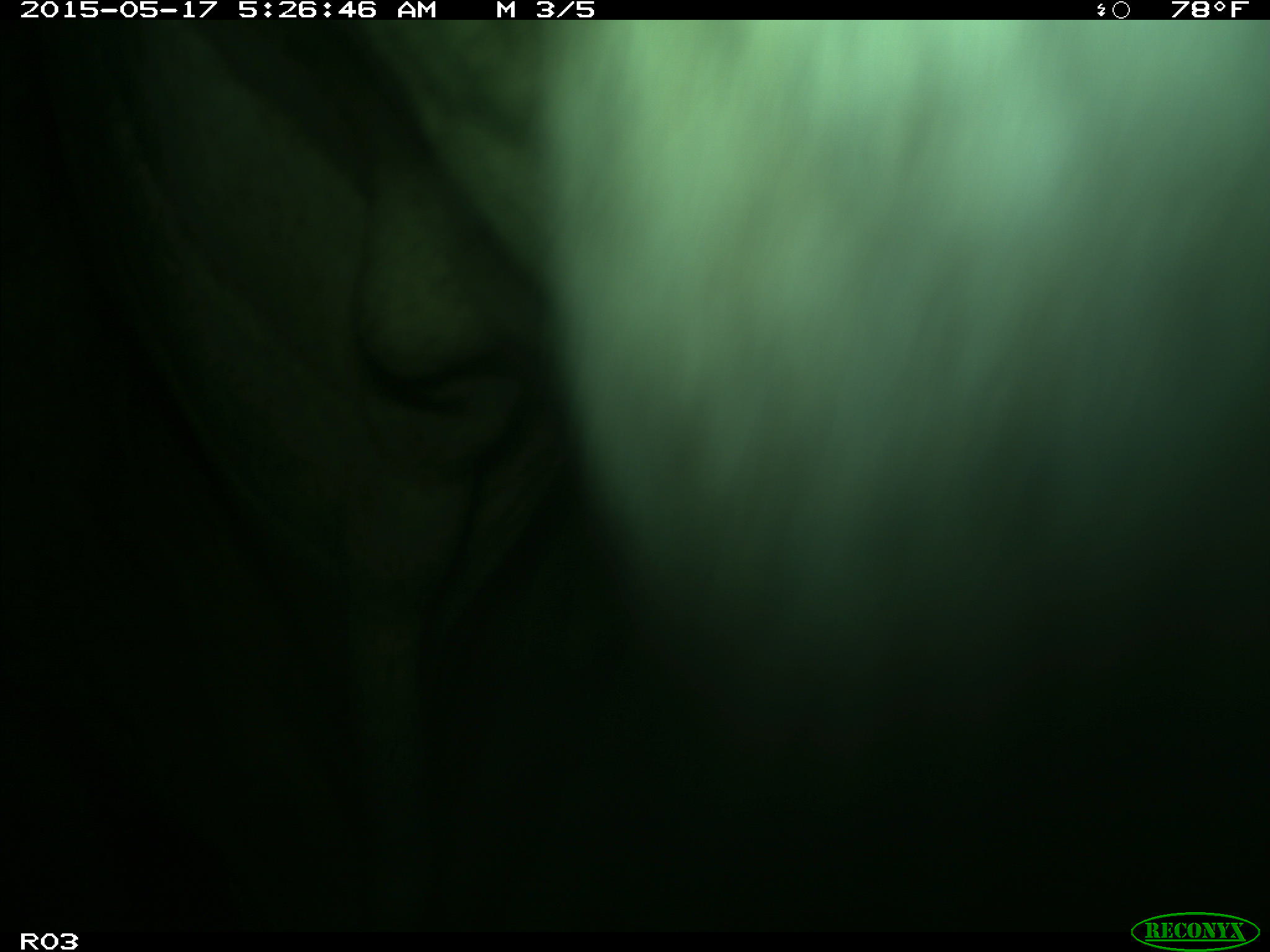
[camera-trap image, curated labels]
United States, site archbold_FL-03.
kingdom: Animalia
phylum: Chordata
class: Mammalia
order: Artiodactyla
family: Bovidae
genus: Bos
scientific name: Bos taurus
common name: domestic cow